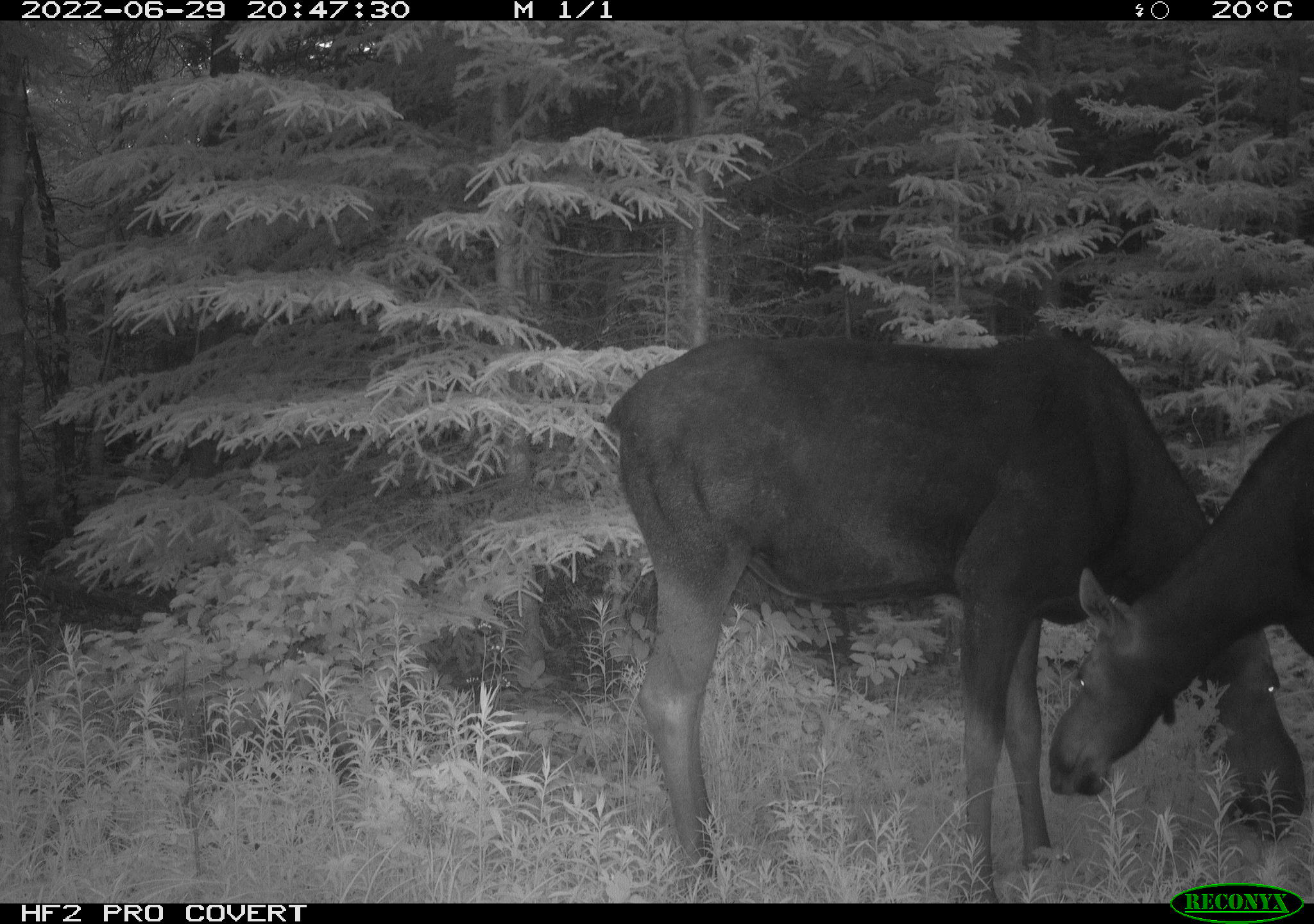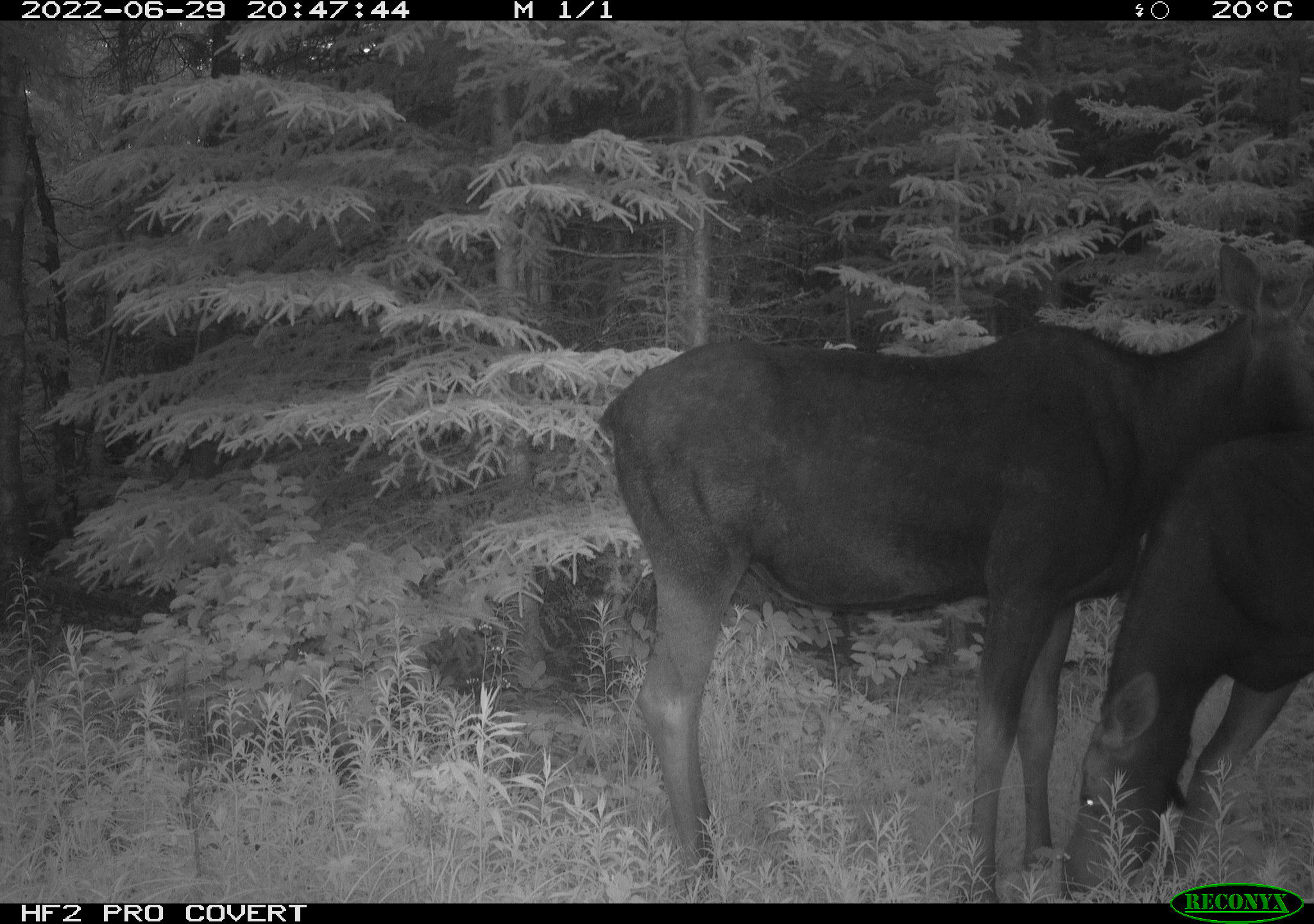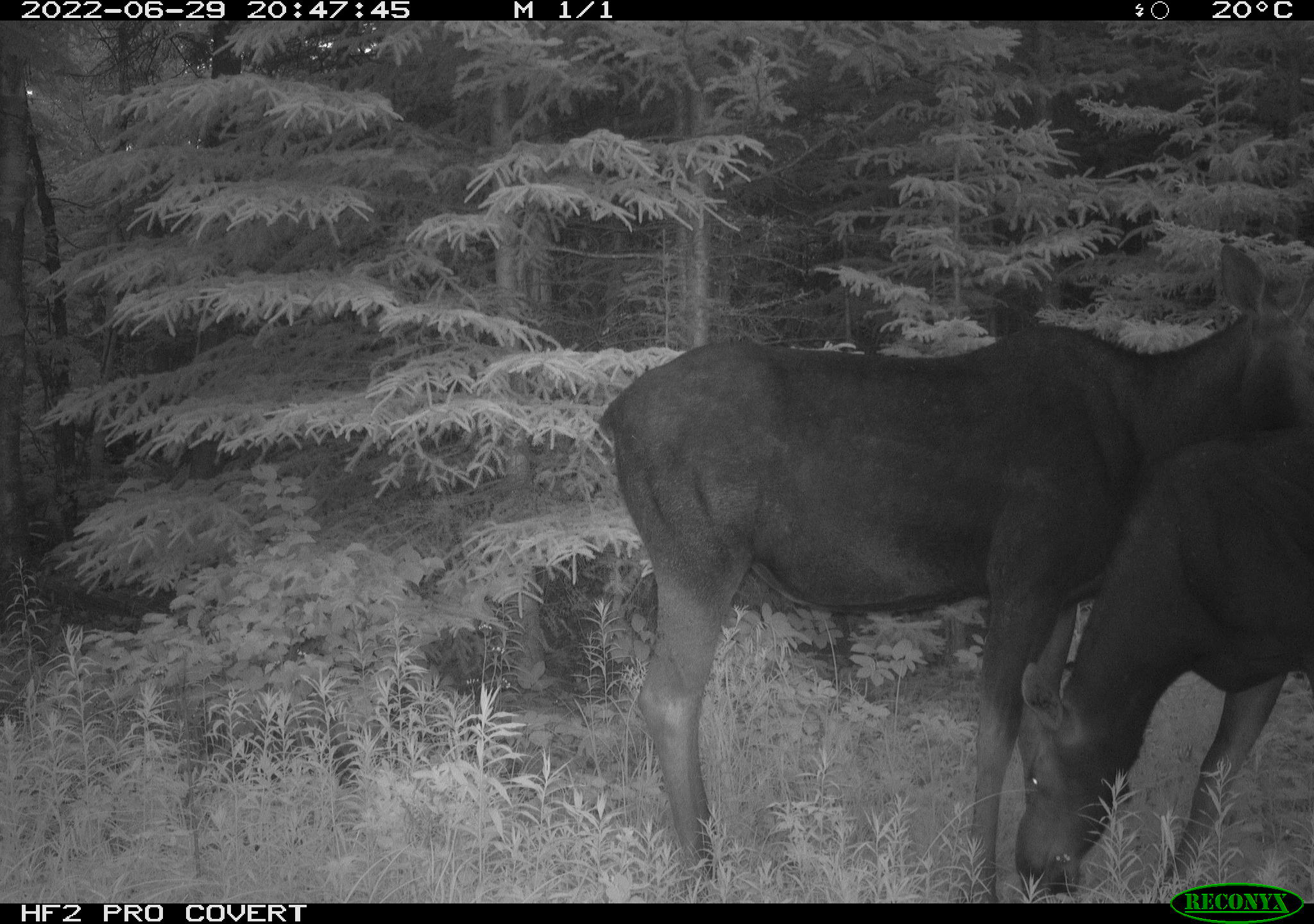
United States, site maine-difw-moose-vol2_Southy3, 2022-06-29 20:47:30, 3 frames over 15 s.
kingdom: Animalia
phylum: Chordata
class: Mammalia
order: Artiodactyla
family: Cervidae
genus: Alces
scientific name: Alces alces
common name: moose